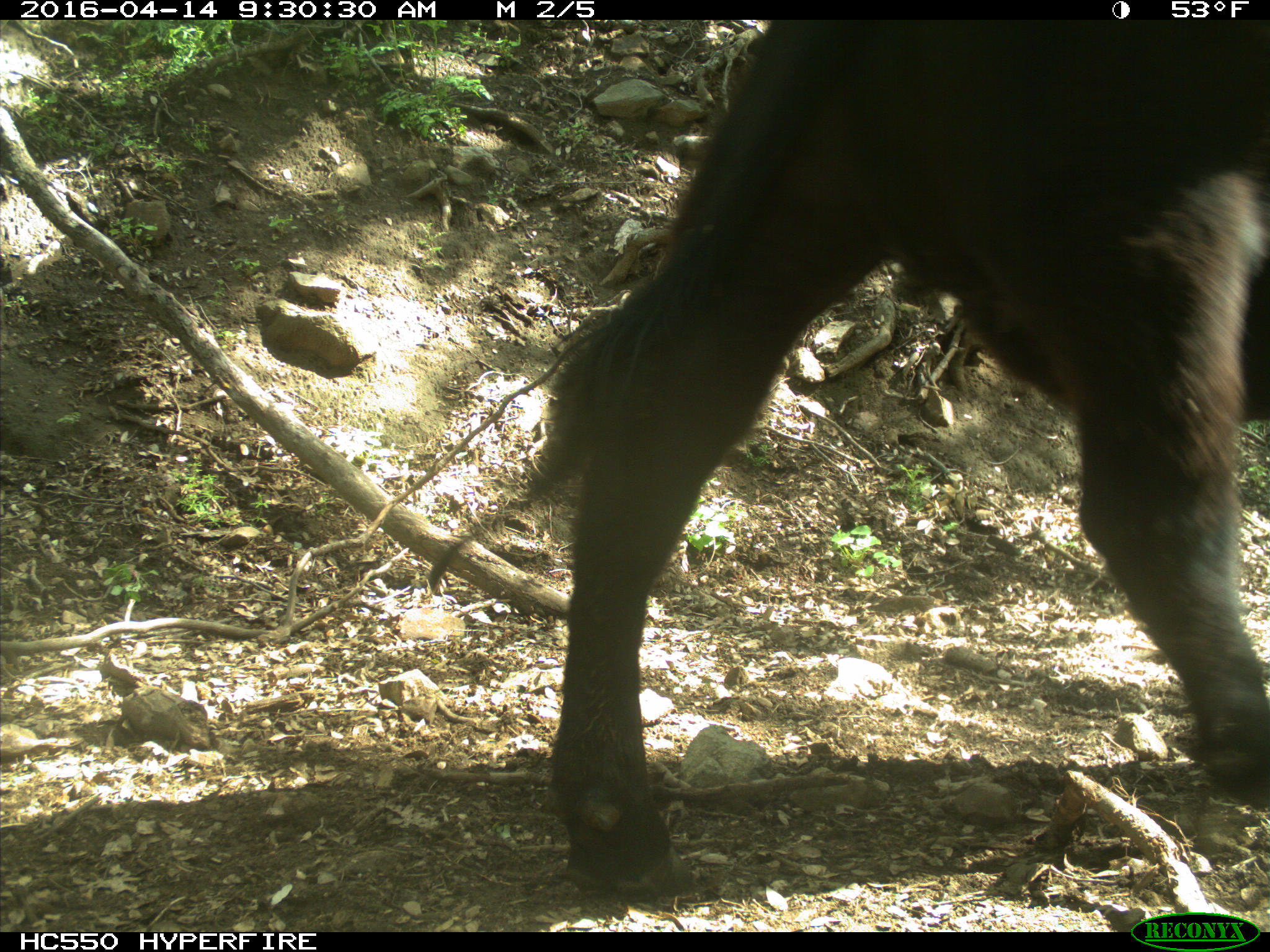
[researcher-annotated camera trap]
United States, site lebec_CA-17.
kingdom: Animalia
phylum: Chordata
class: Mammalia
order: Artiodactyla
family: Bovidae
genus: Bos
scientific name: Bos taurus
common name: domestic cow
Bos taurus (domestic cow).